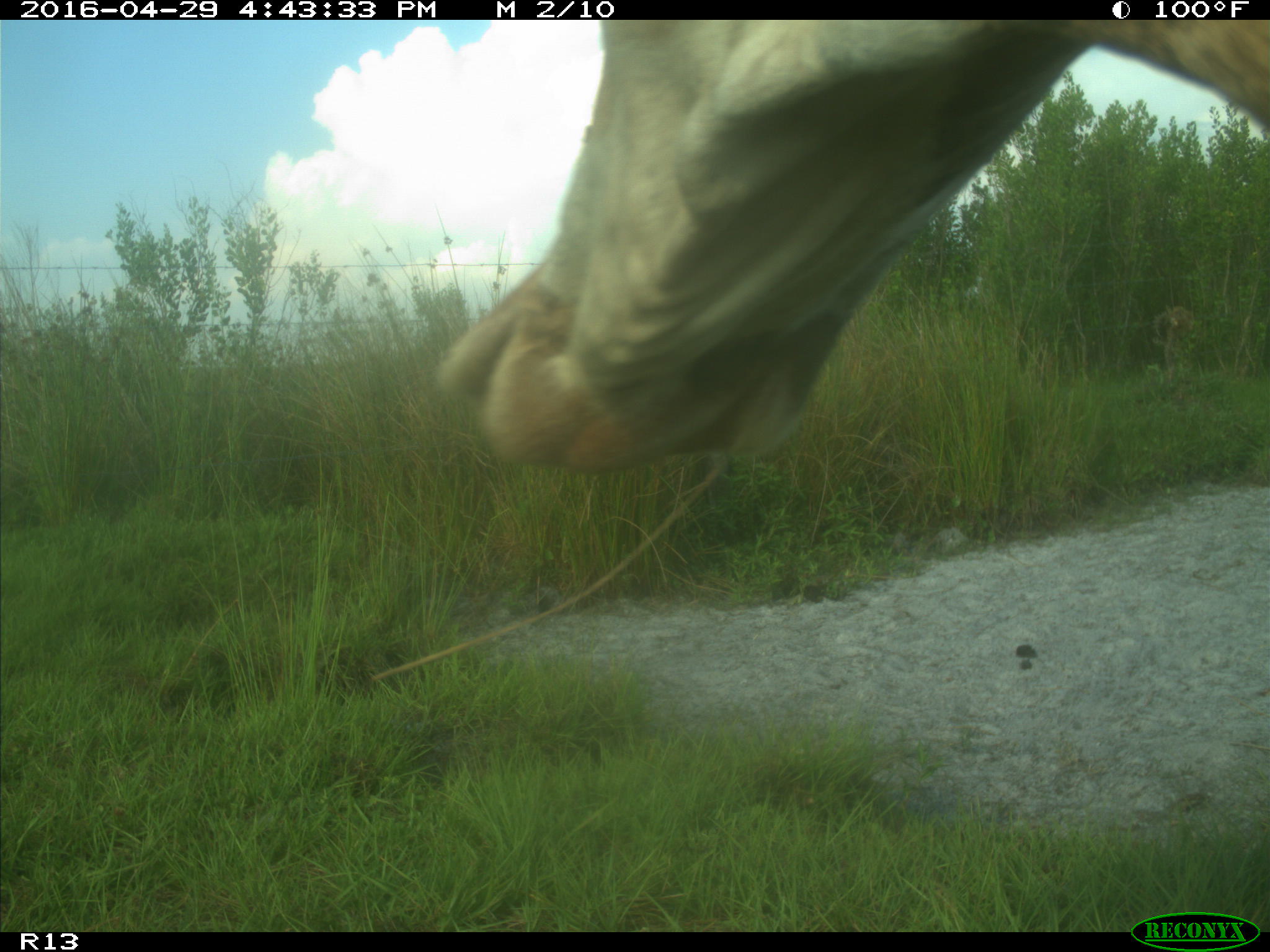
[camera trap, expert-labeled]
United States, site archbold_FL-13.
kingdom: Animalia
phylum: Chordata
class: Mammalia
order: Artiodactyla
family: Bovidae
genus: Bos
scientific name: Bos taurus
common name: domestic cow